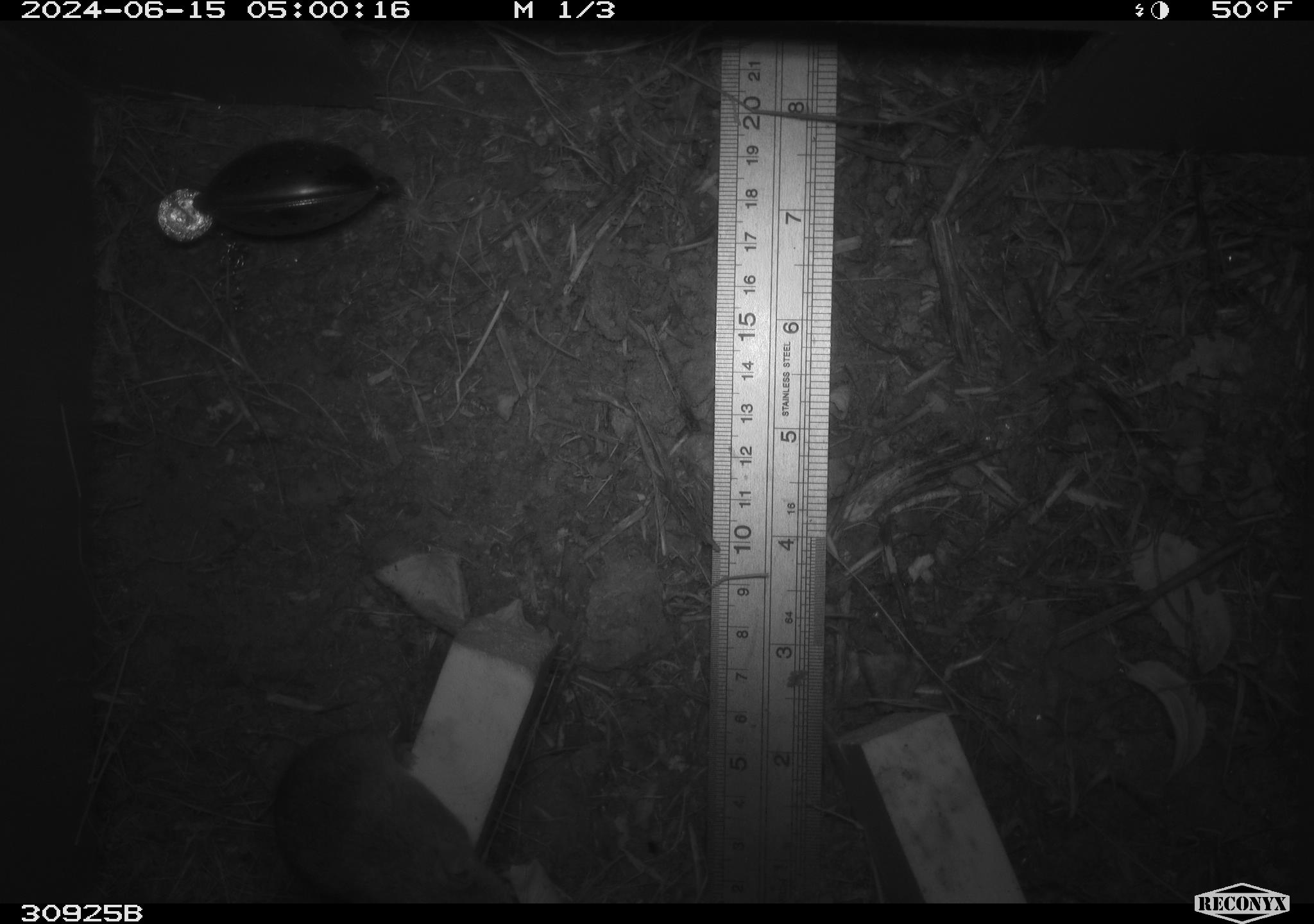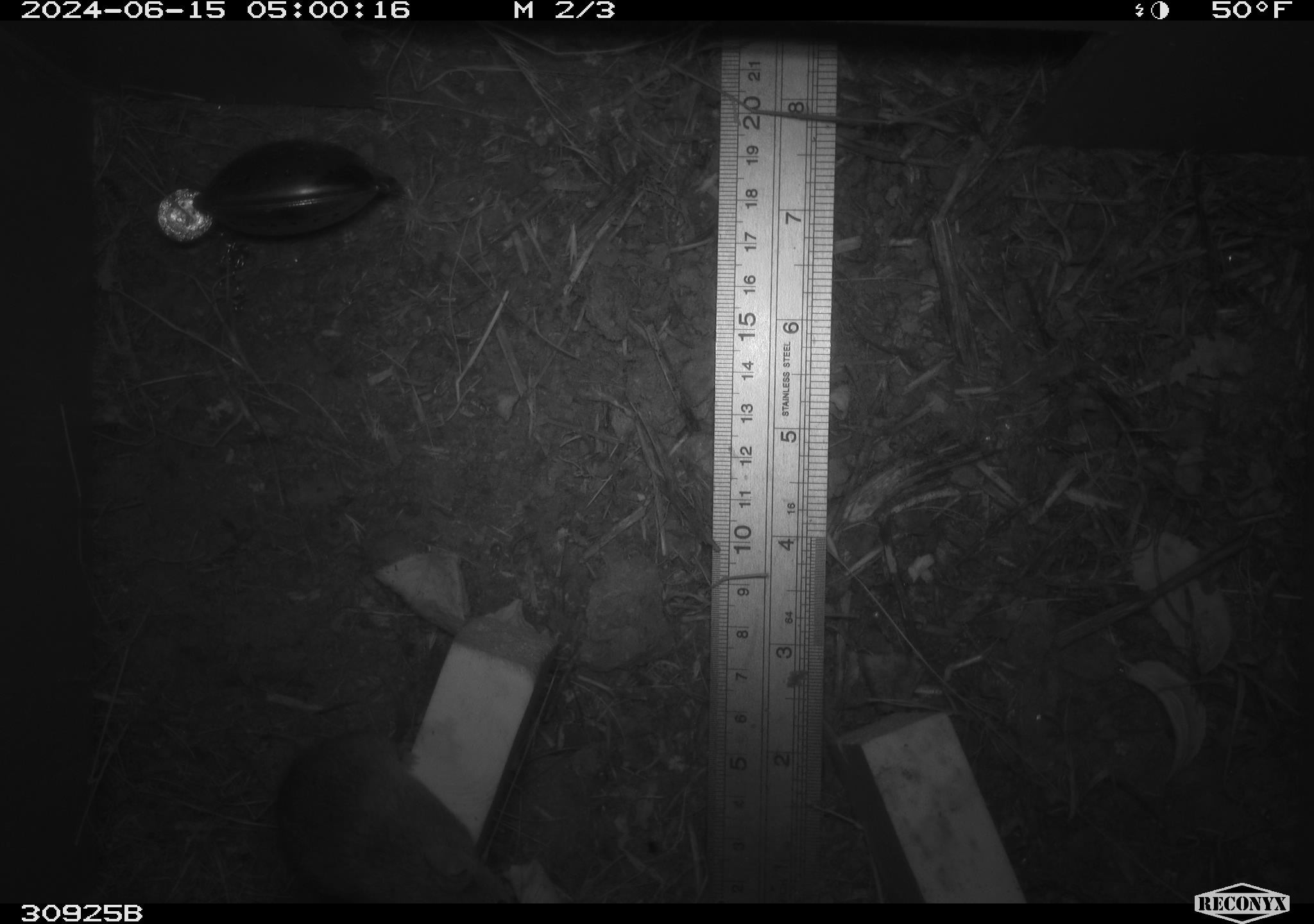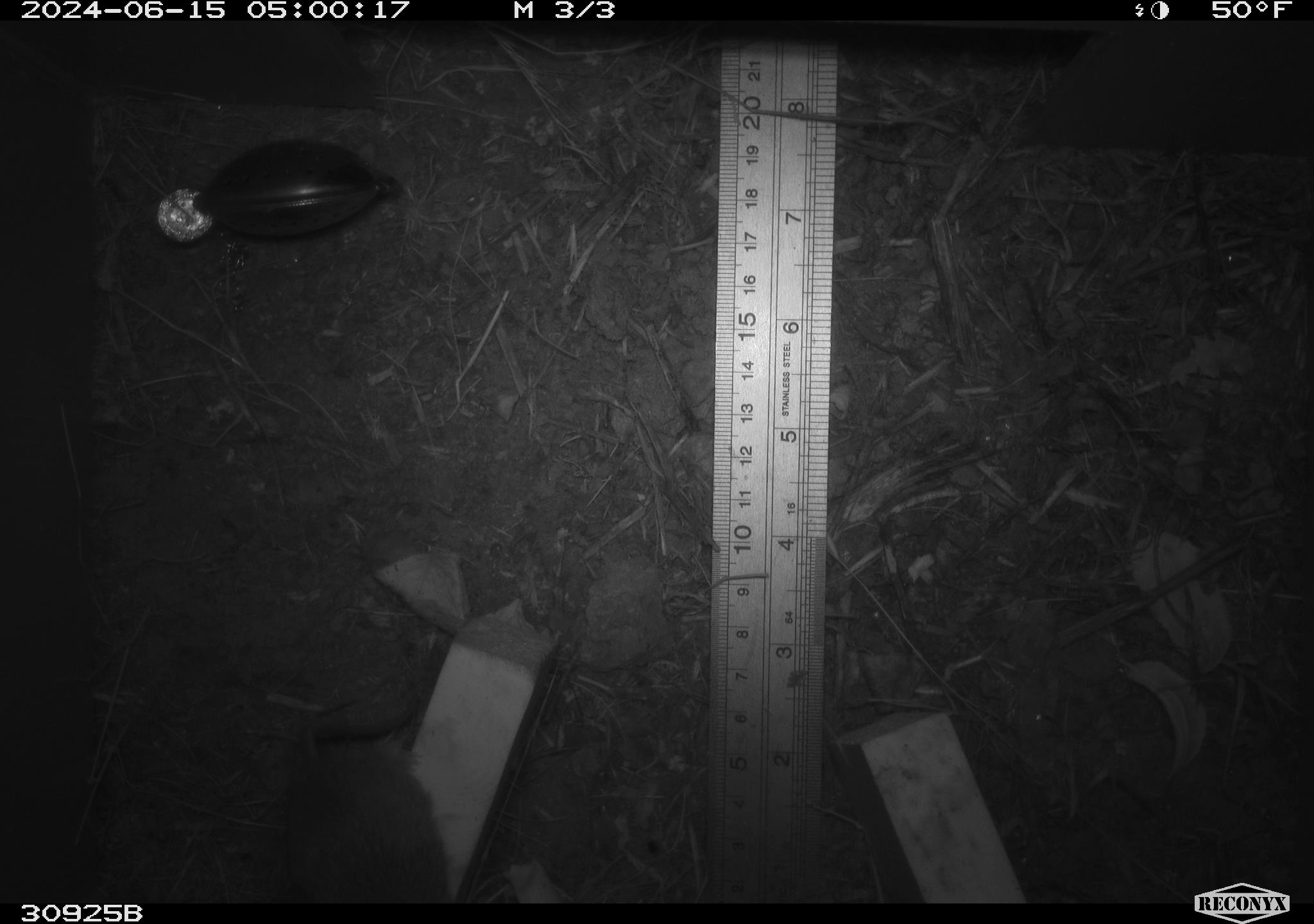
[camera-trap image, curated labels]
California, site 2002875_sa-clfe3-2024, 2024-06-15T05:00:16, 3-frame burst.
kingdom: Animalia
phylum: Chordata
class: Mammalia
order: Rodentia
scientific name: Rodentia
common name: rodent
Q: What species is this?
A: Rodent (Rodentia).